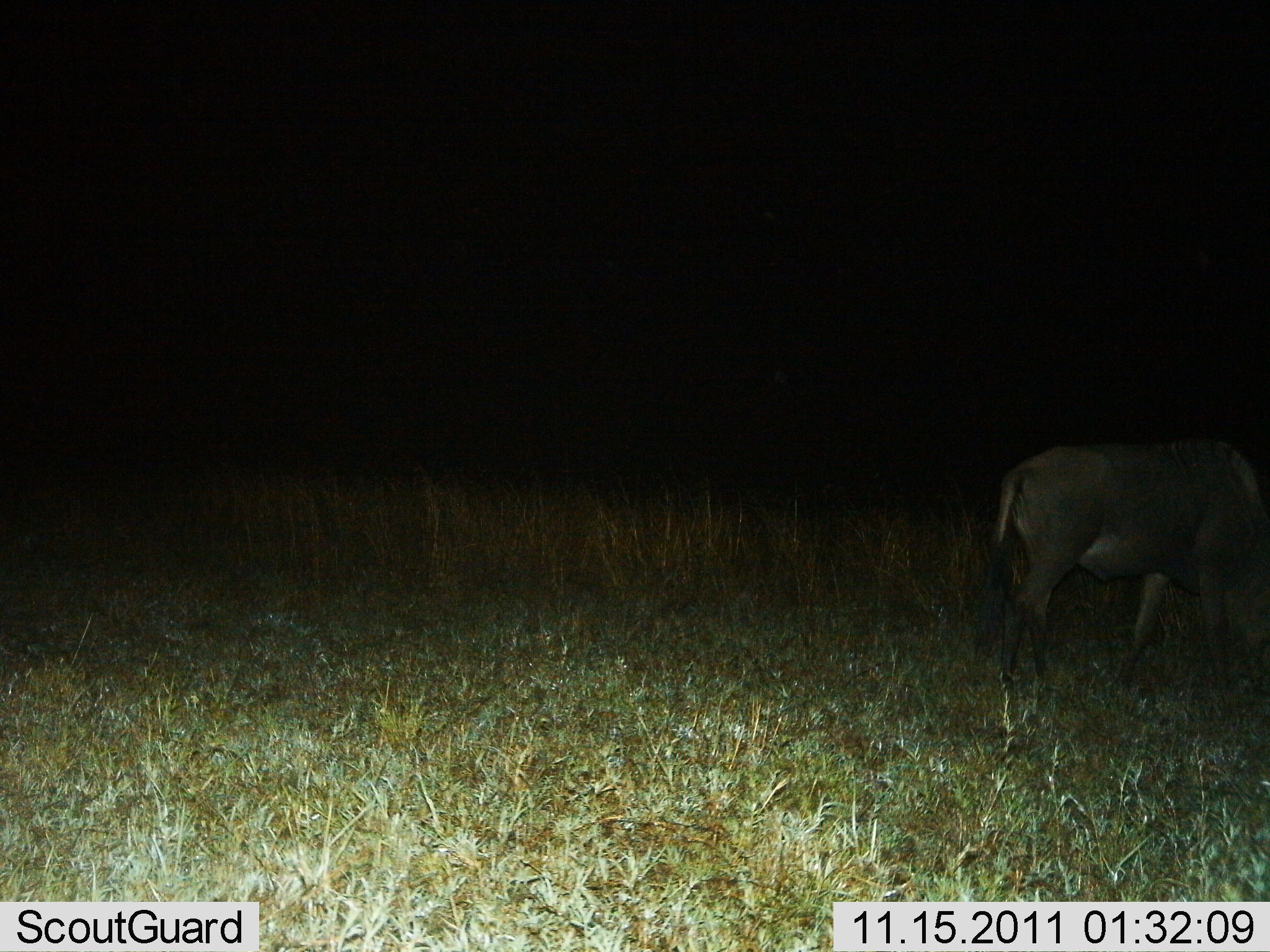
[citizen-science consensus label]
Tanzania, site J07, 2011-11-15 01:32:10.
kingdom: Animalia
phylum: Chordata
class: Mammalia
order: Artiodactyla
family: Bovidae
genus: Connochaetes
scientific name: Connochaetes taurinus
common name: blue wildebeest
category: wildebeest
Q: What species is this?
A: Wildebeest (blue wildebeest) (Connochaetes taurinus).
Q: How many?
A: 1.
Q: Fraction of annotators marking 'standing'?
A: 33%.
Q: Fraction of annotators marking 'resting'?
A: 0%.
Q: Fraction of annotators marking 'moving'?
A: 17%.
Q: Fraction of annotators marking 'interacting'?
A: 0%.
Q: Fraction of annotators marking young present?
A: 0%.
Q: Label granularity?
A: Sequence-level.